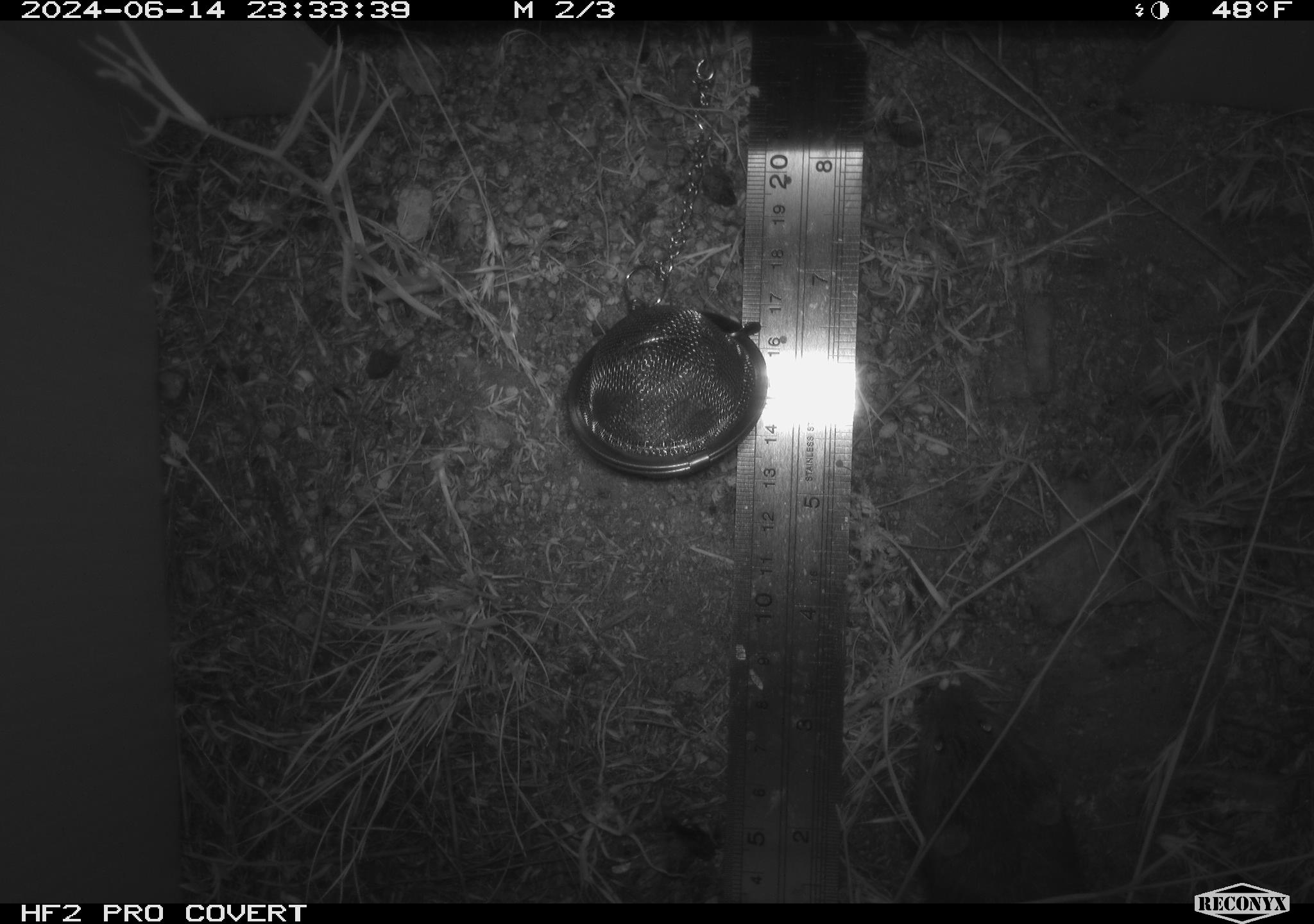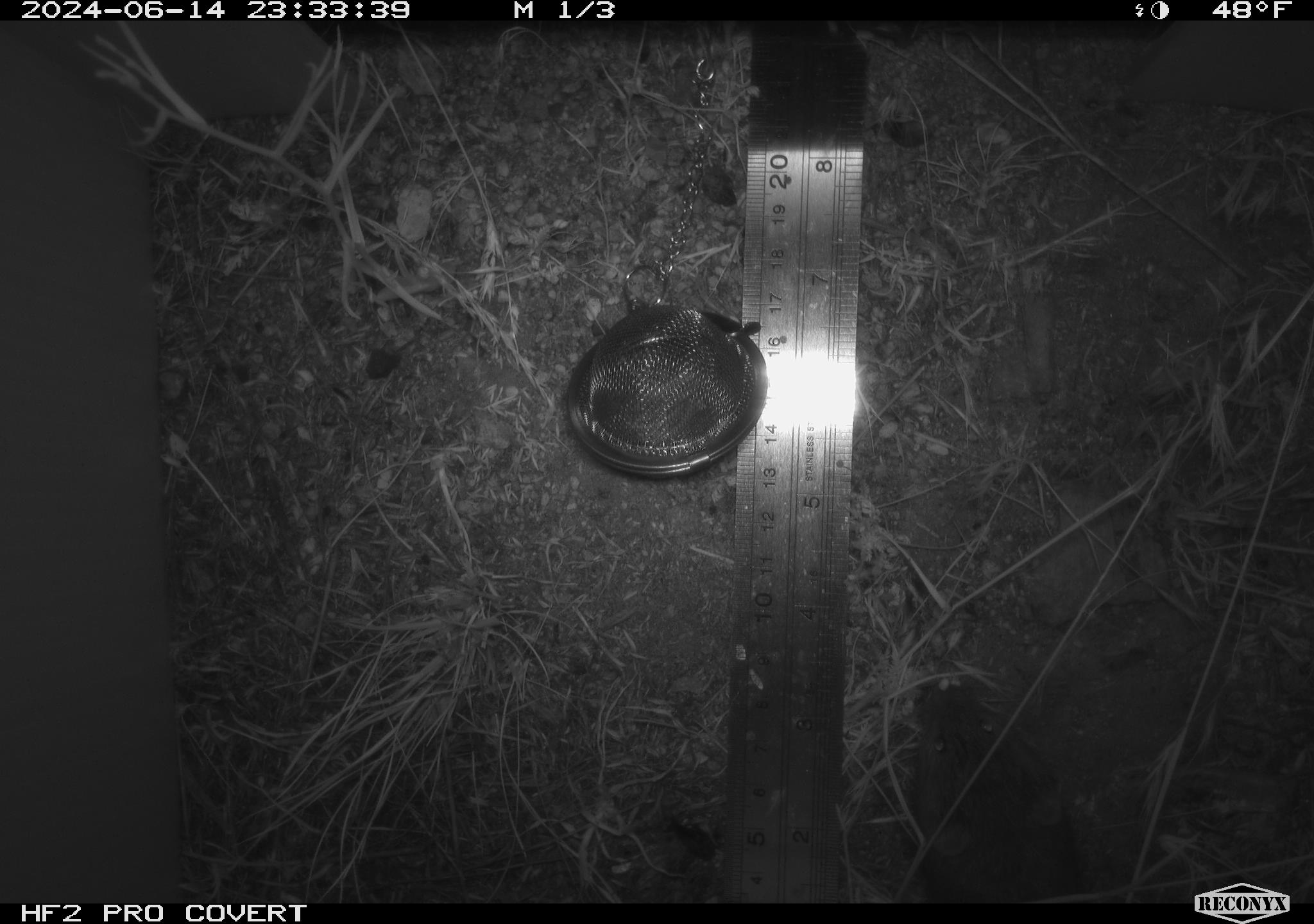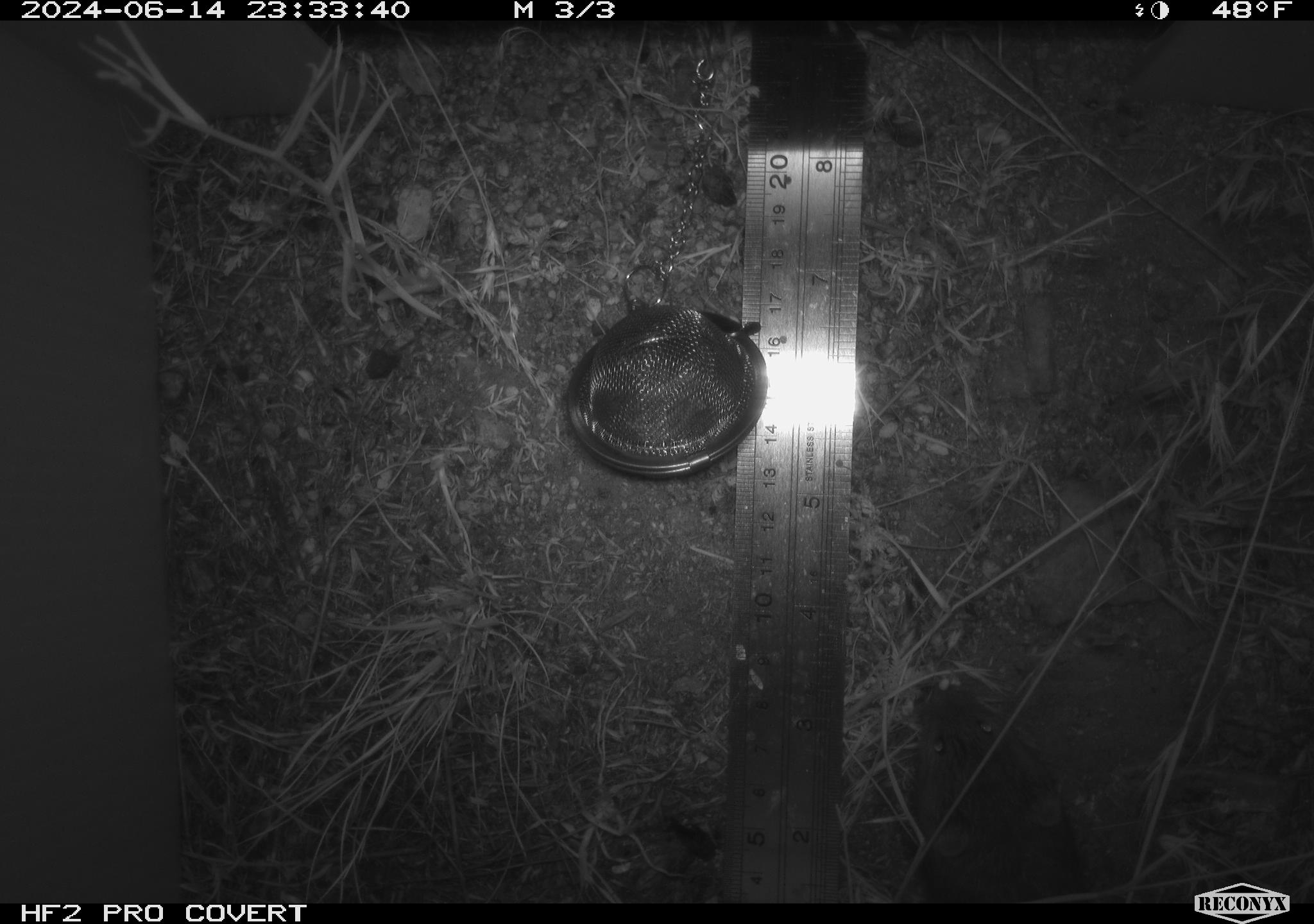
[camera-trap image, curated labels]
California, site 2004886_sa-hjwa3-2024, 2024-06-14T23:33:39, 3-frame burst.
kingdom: Animalia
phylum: Chordata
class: Mammalia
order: Rodentia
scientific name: Rodentia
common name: rodent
Rodent (Rodentia).